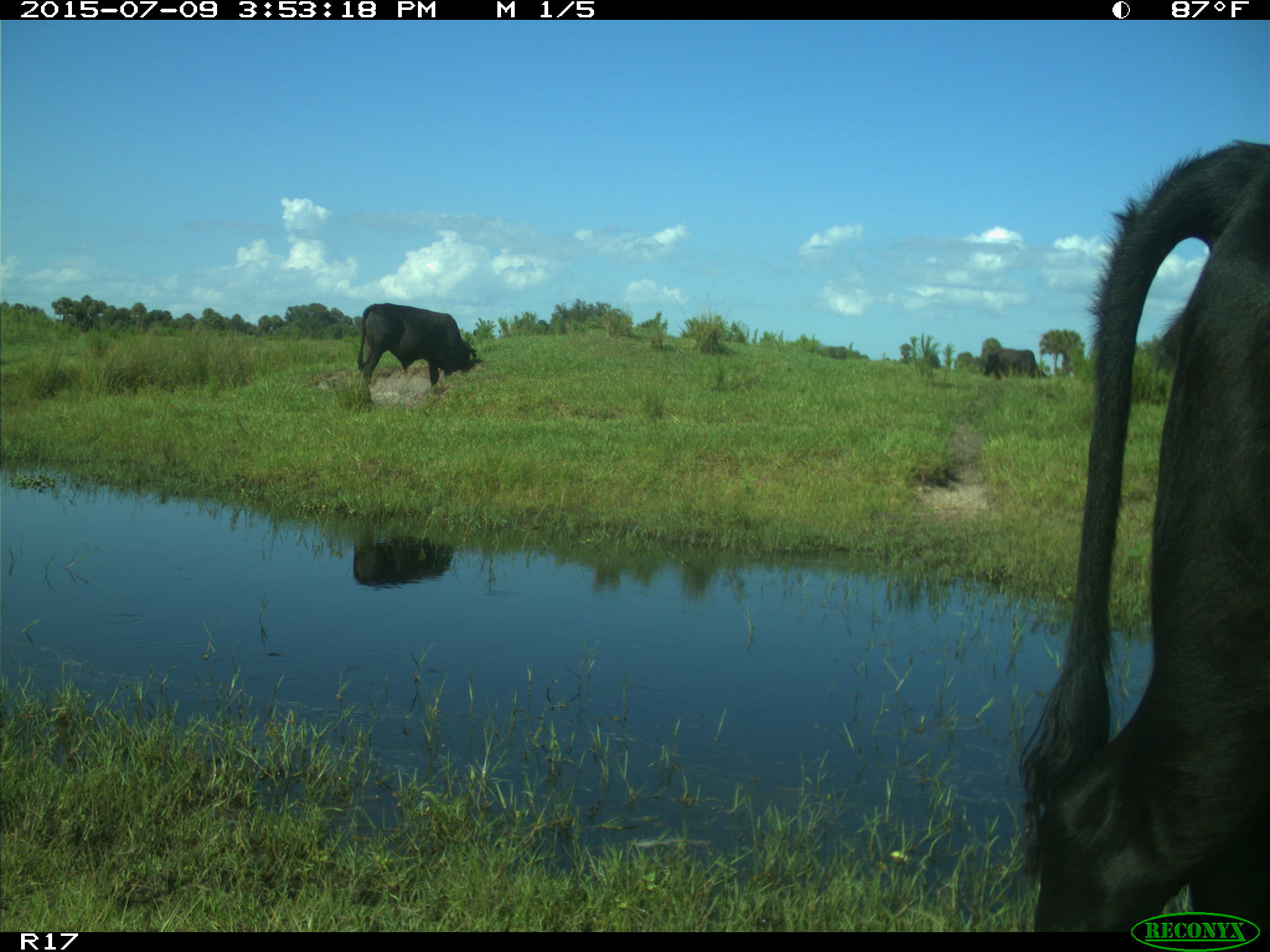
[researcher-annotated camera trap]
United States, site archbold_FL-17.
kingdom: Animalia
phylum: Chordata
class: Mammalia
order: Artiodactyla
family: Bovidae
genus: Bos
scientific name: Bos taurus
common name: domestic cow